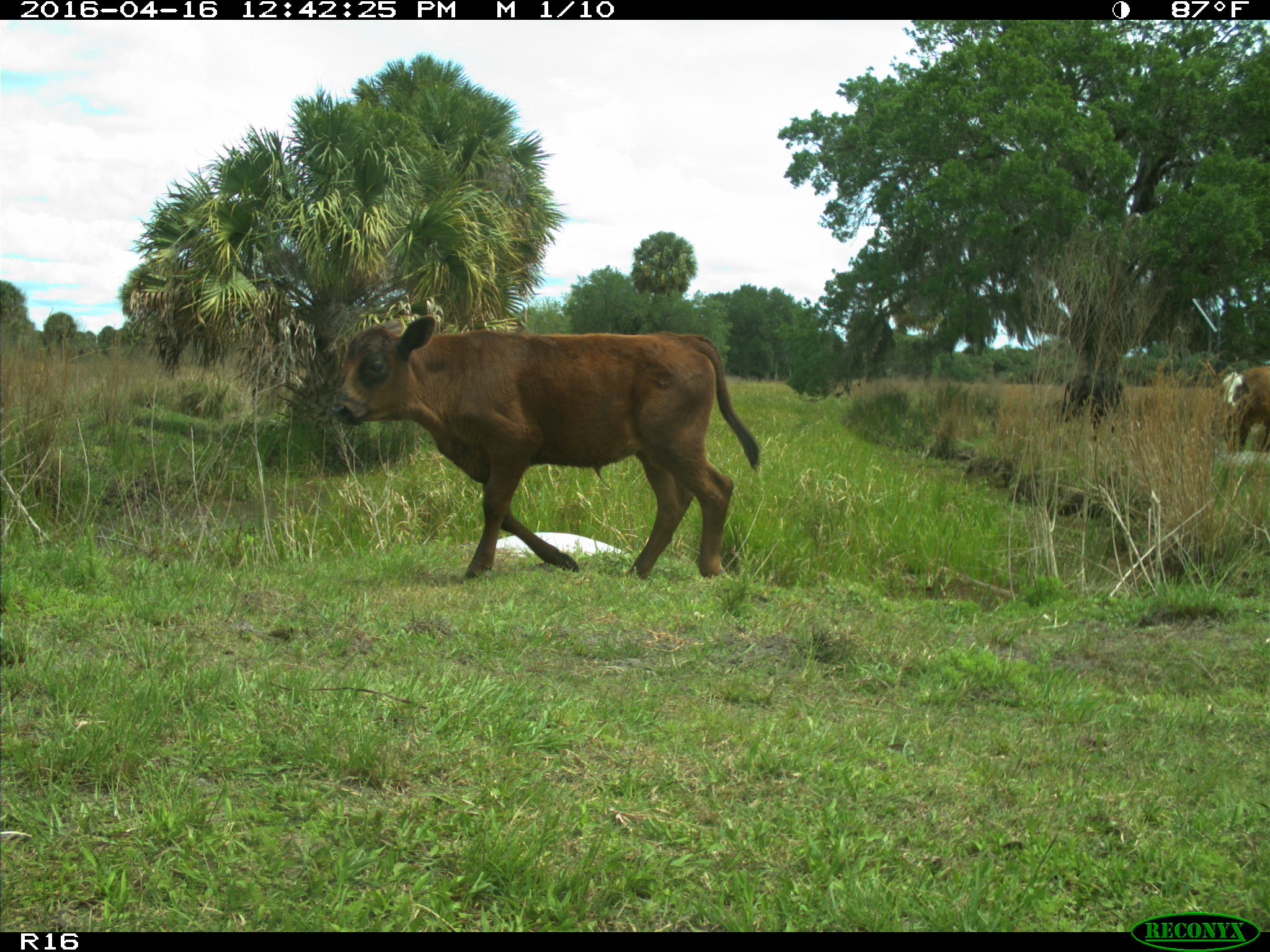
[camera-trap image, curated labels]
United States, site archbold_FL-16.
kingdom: Animalia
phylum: Chordata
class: Mammalia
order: Artiodactyla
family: Bovidae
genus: Bos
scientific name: Bos taurus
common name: domestic cow